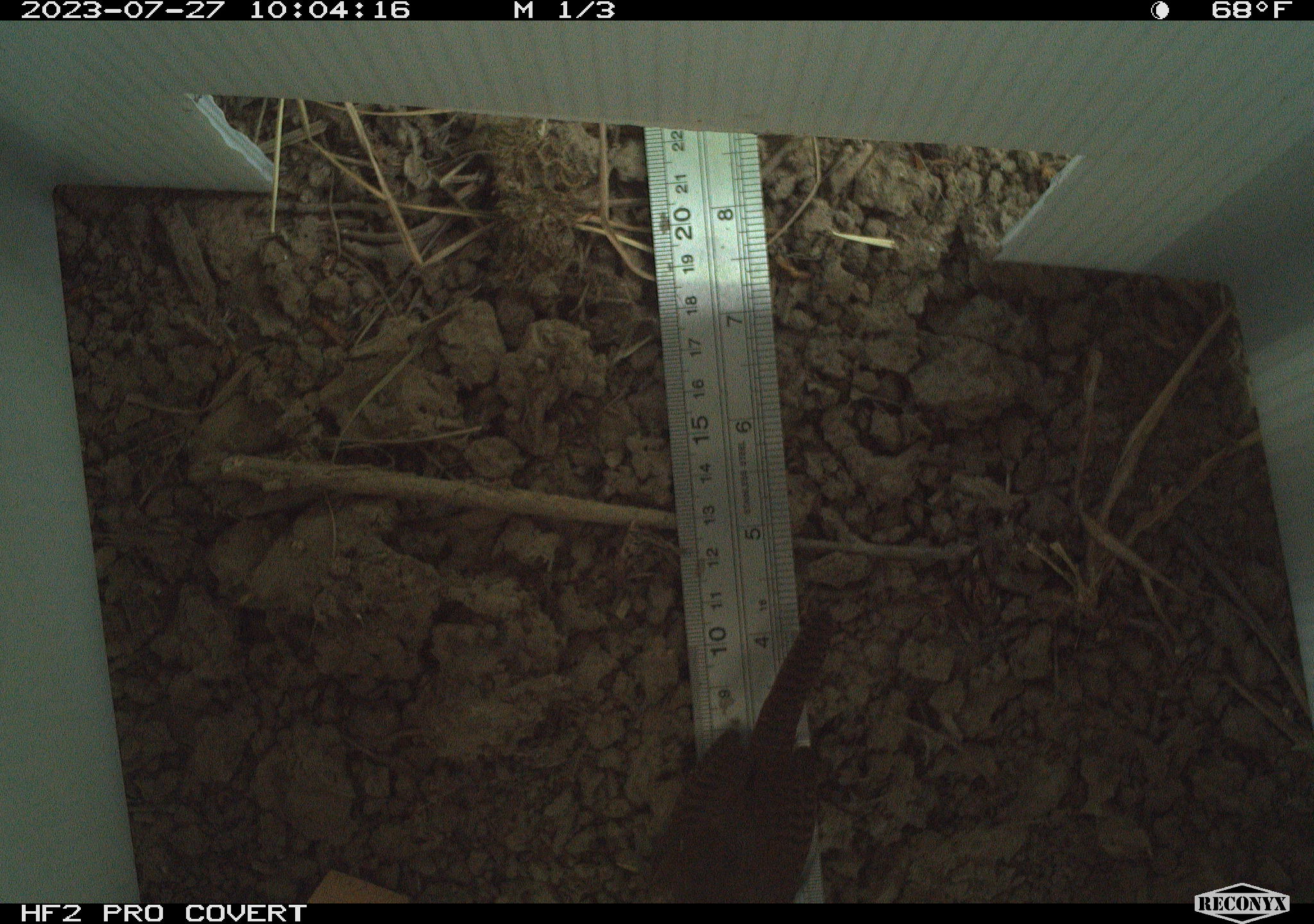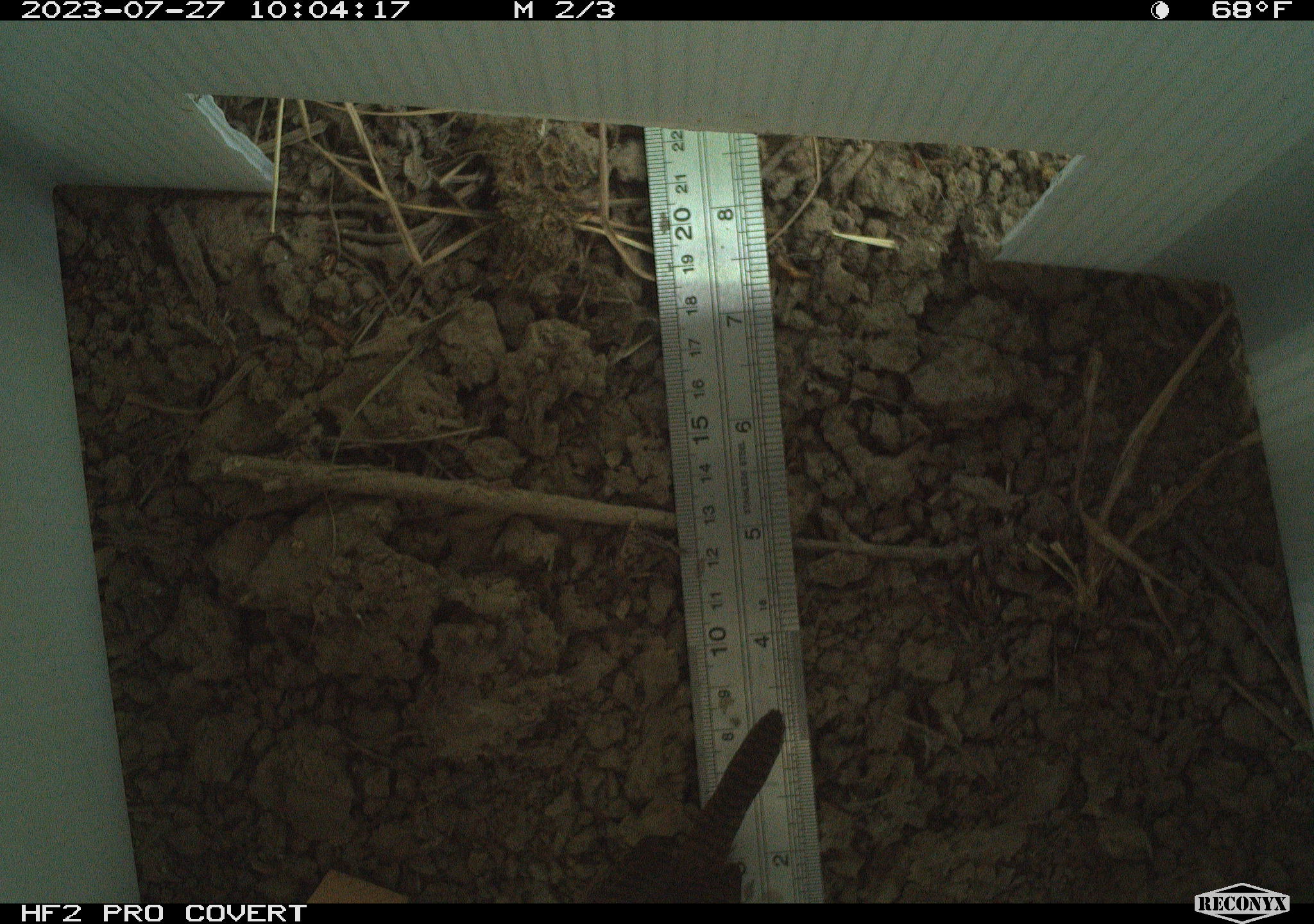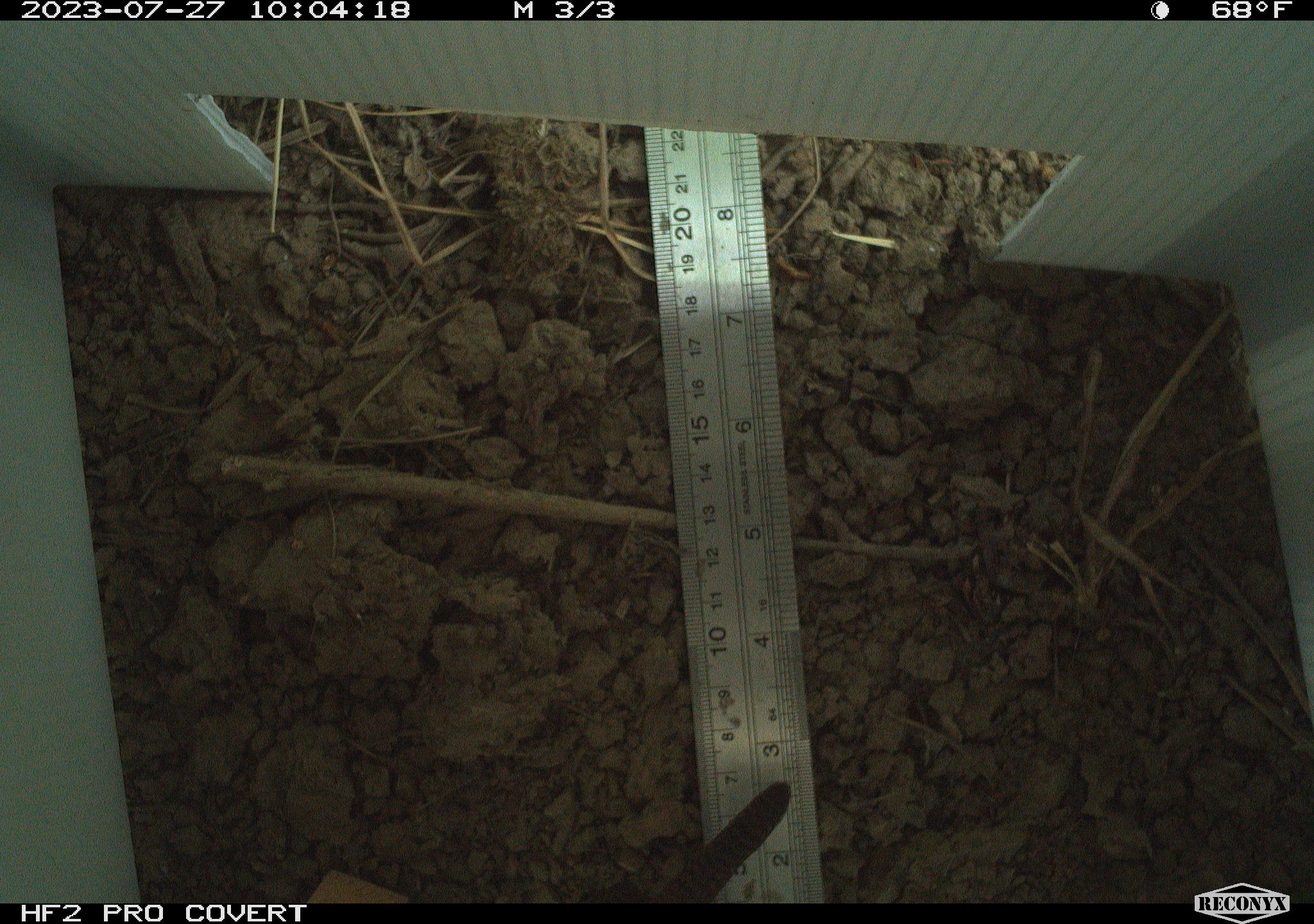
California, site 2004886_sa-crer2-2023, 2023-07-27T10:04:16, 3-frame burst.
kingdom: Animalia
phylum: Chordata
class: Aves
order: Passeriformes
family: Troglodytidae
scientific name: Troglodytidae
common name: wren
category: troglodytidae family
Troglodytidae family (wren) (Troglodytidae).